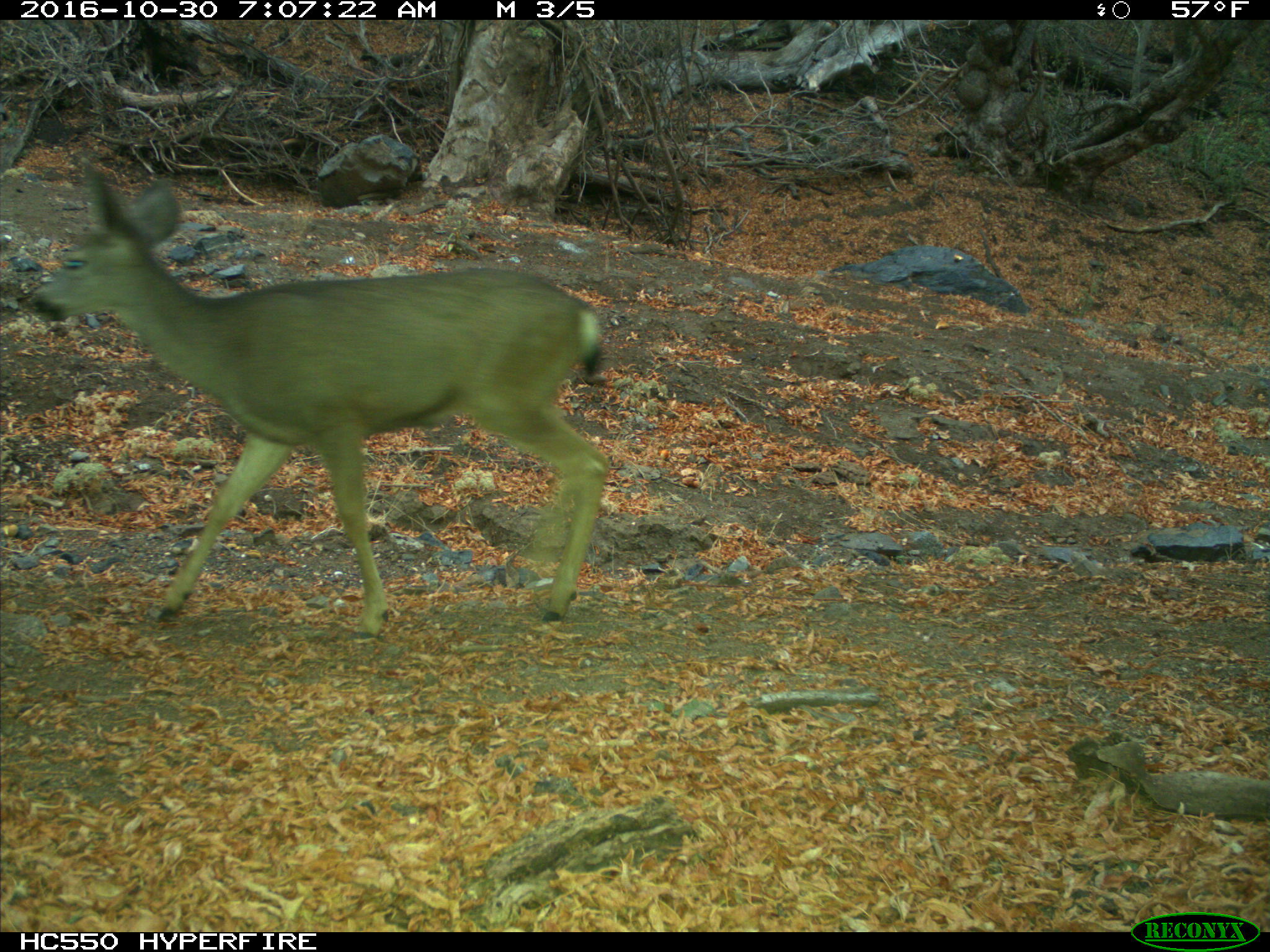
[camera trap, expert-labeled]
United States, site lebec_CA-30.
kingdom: Animalia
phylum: Chordata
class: Mammalia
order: Artiodactyla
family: Cervidae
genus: Odocoileus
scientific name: Odocoileus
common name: deer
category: unidentified deer